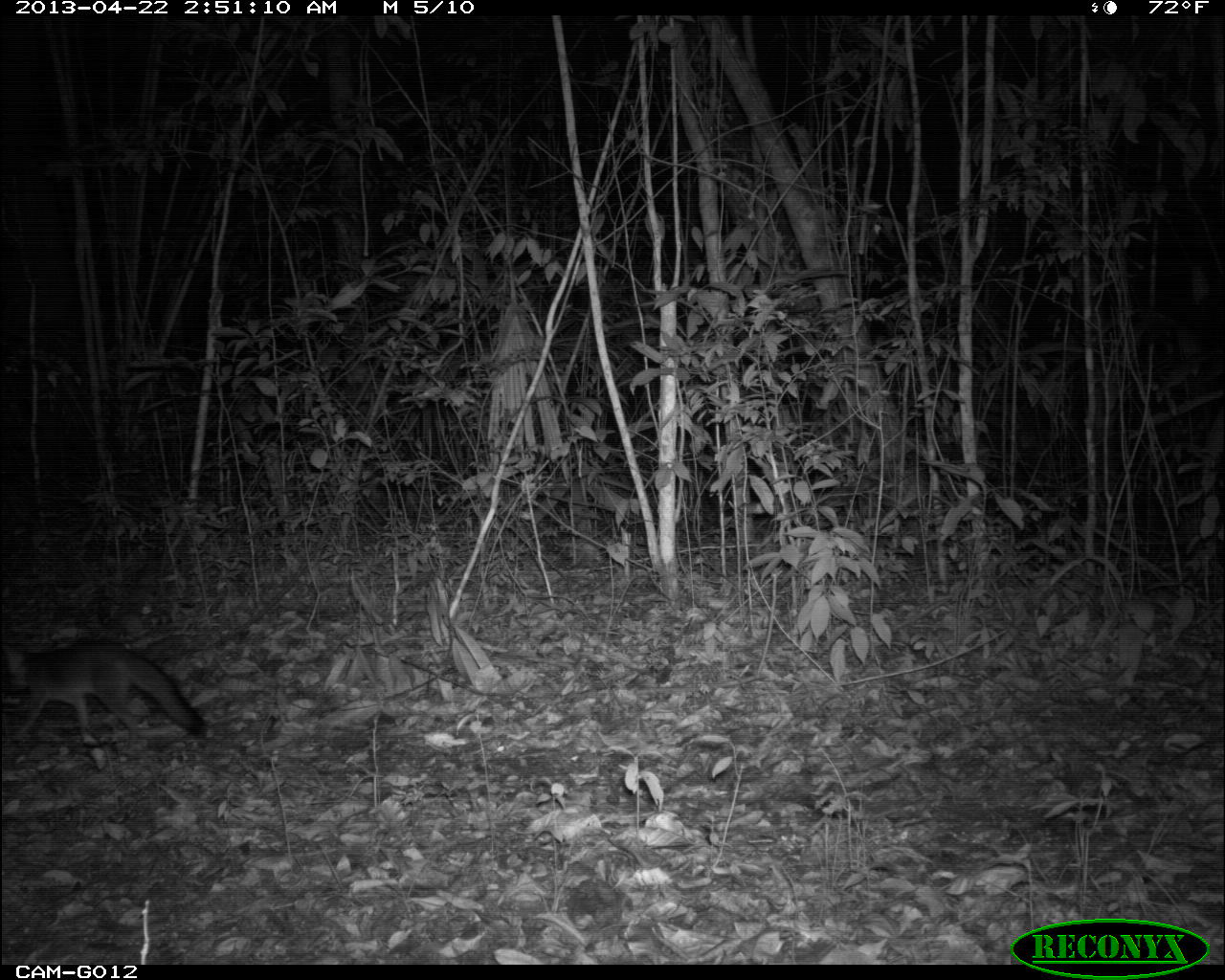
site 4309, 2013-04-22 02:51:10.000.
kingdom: Animalia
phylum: Chordata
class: Mammalia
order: Carnivora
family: Canidae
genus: Urocyon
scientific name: Urocyon cinereoargenteus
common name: gray fox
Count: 1.